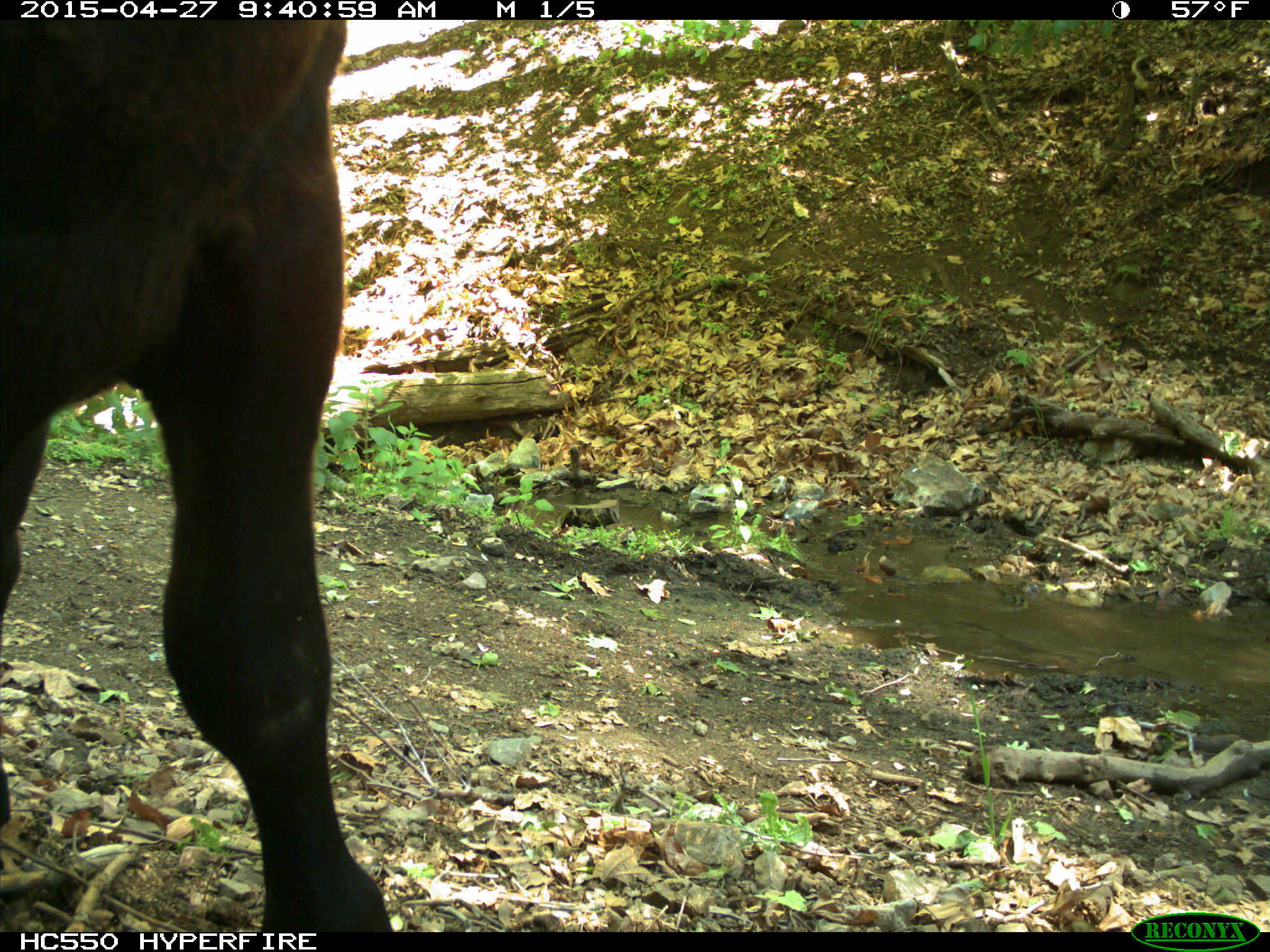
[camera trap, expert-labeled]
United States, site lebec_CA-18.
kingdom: Animalia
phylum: Chordata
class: Mammalia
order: Artiodactyla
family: Bovidae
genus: Bos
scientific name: Bos taurus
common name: domestic cow